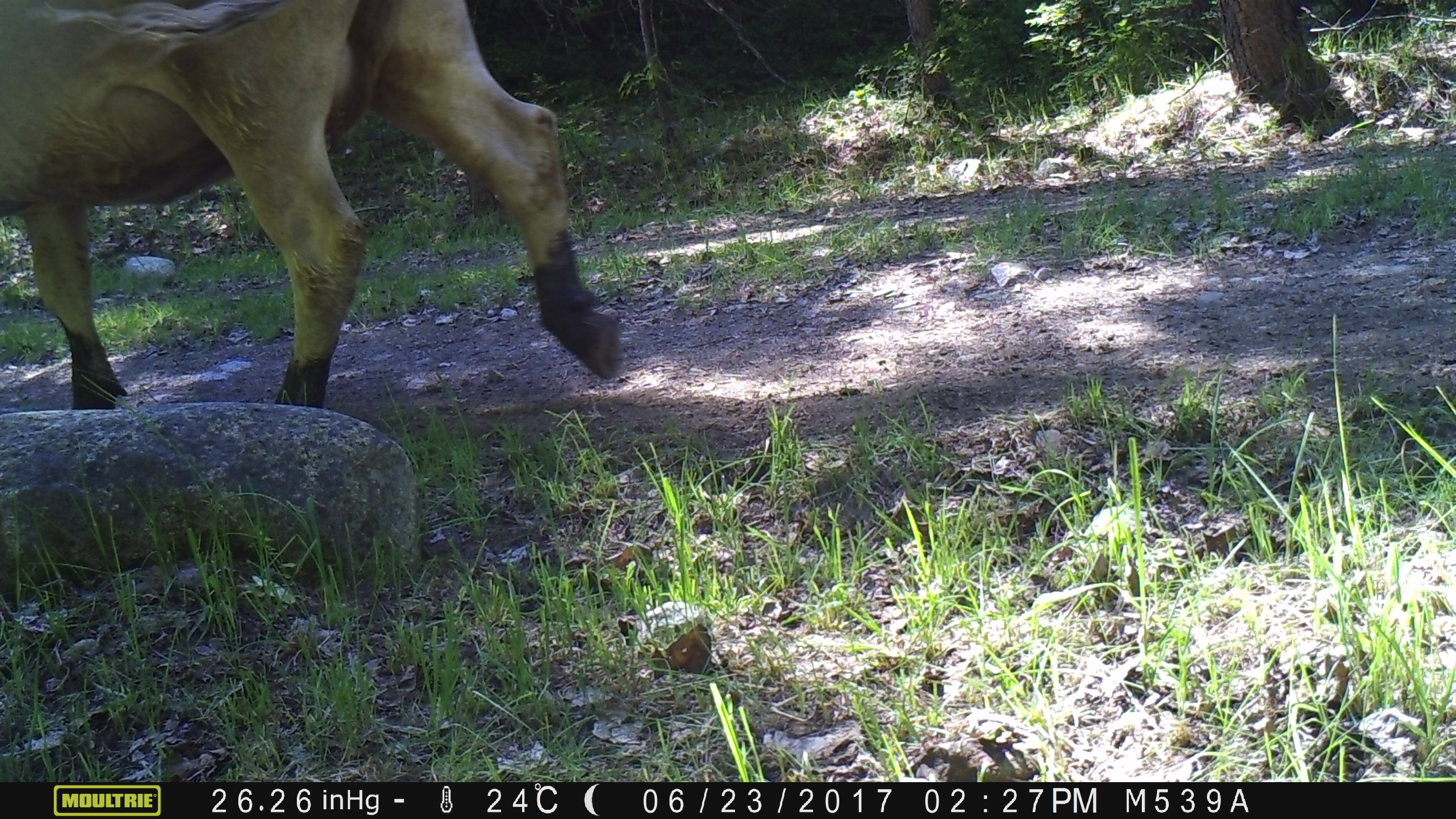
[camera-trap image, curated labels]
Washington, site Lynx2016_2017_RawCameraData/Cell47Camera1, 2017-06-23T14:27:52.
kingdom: Animalia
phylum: Chordata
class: Mammalia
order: Artiodactyla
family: Bovidae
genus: Bos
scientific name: Bos taurus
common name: domestic cattle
Domestic cattle (Bos taurus). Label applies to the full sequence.